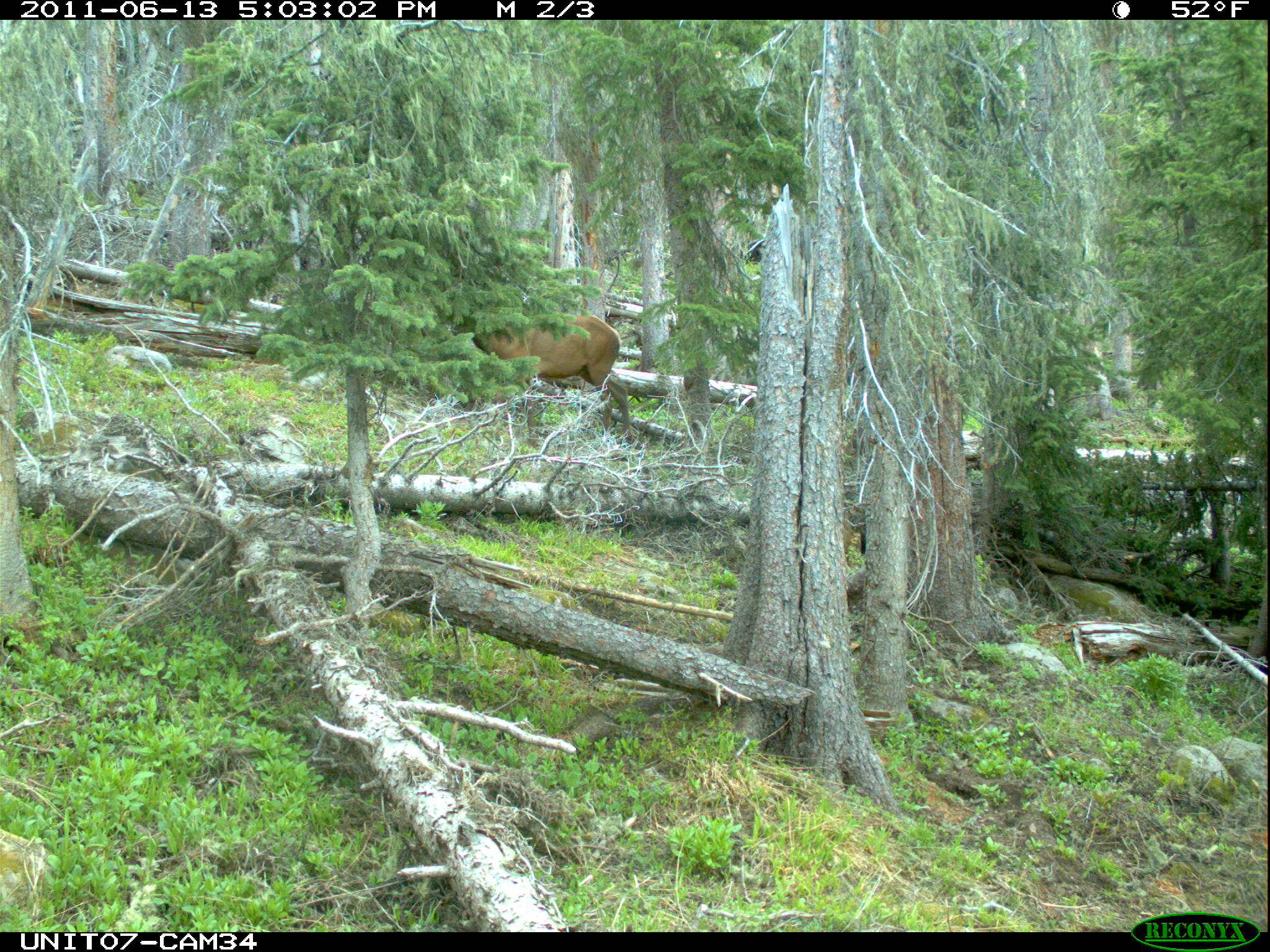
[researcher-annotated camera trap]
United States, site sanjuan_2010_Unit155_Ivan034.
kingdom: Animalia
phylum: Chordata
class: Mammalia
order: Artiodactyla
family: Cervidae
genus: Cervus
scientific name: Cervus elaphus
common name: red deer